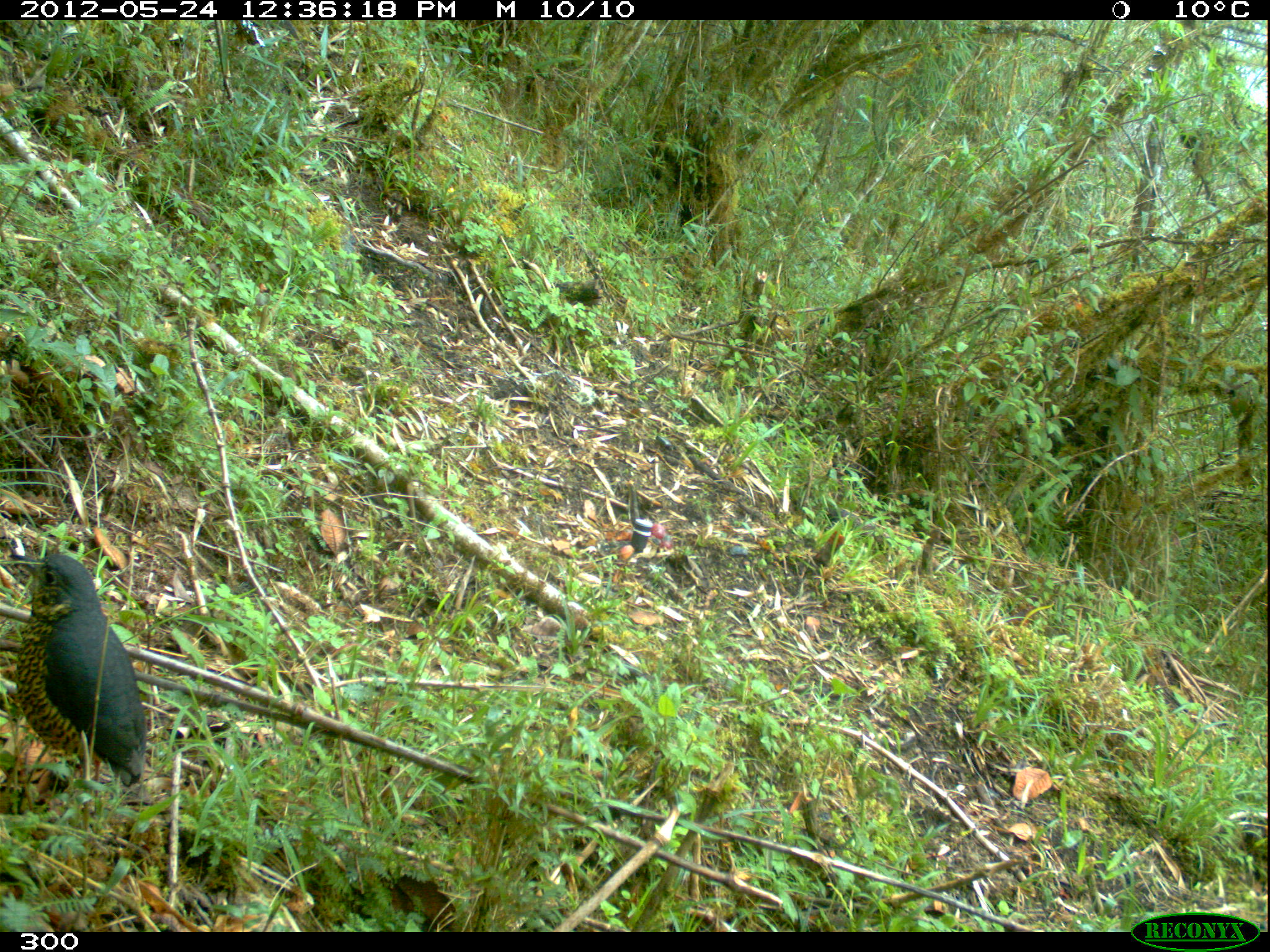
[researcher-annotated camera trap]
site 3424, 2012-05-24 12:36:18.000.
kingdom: Animalia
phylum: Chordata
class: Aves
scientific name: Aves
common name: bird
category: unknown bird